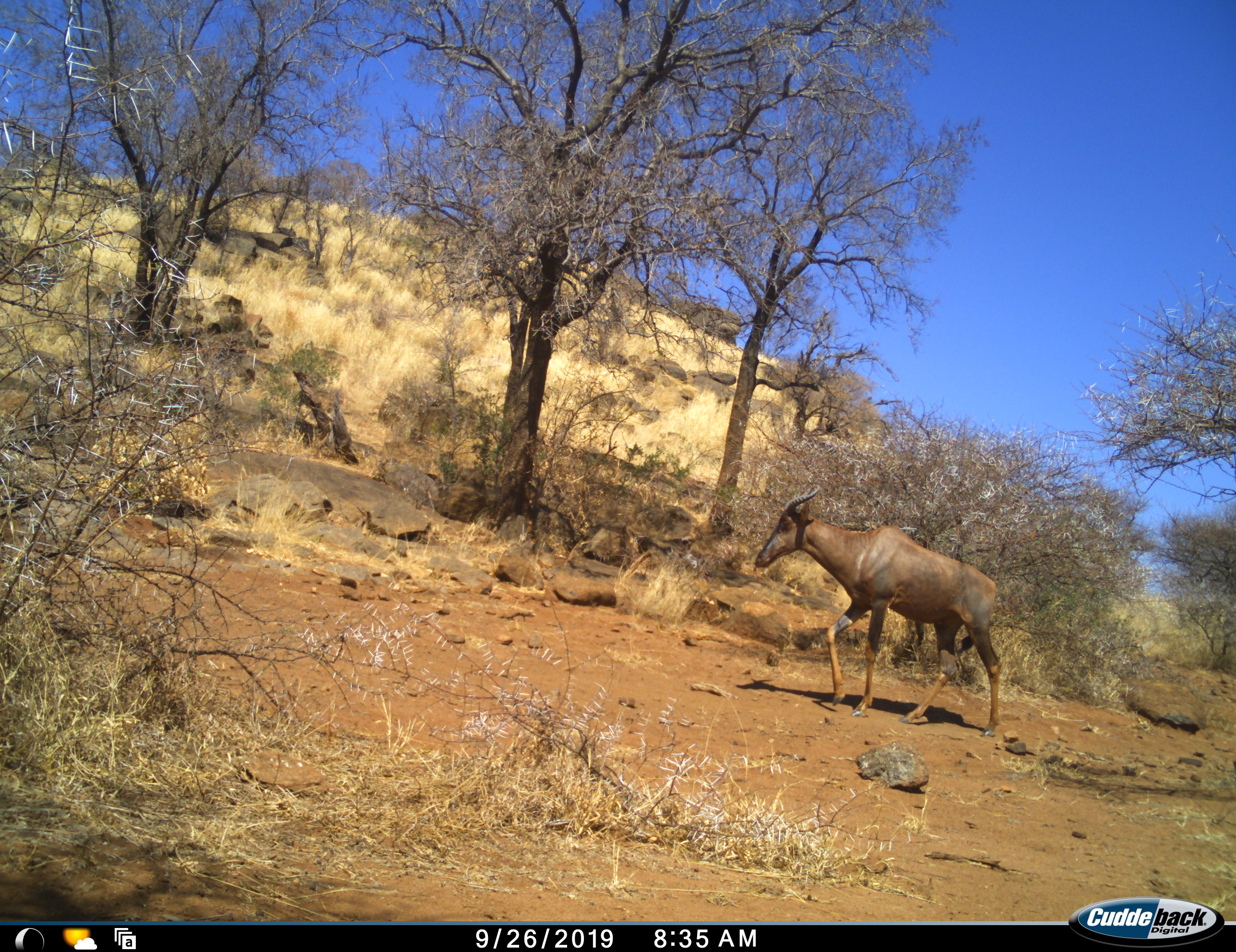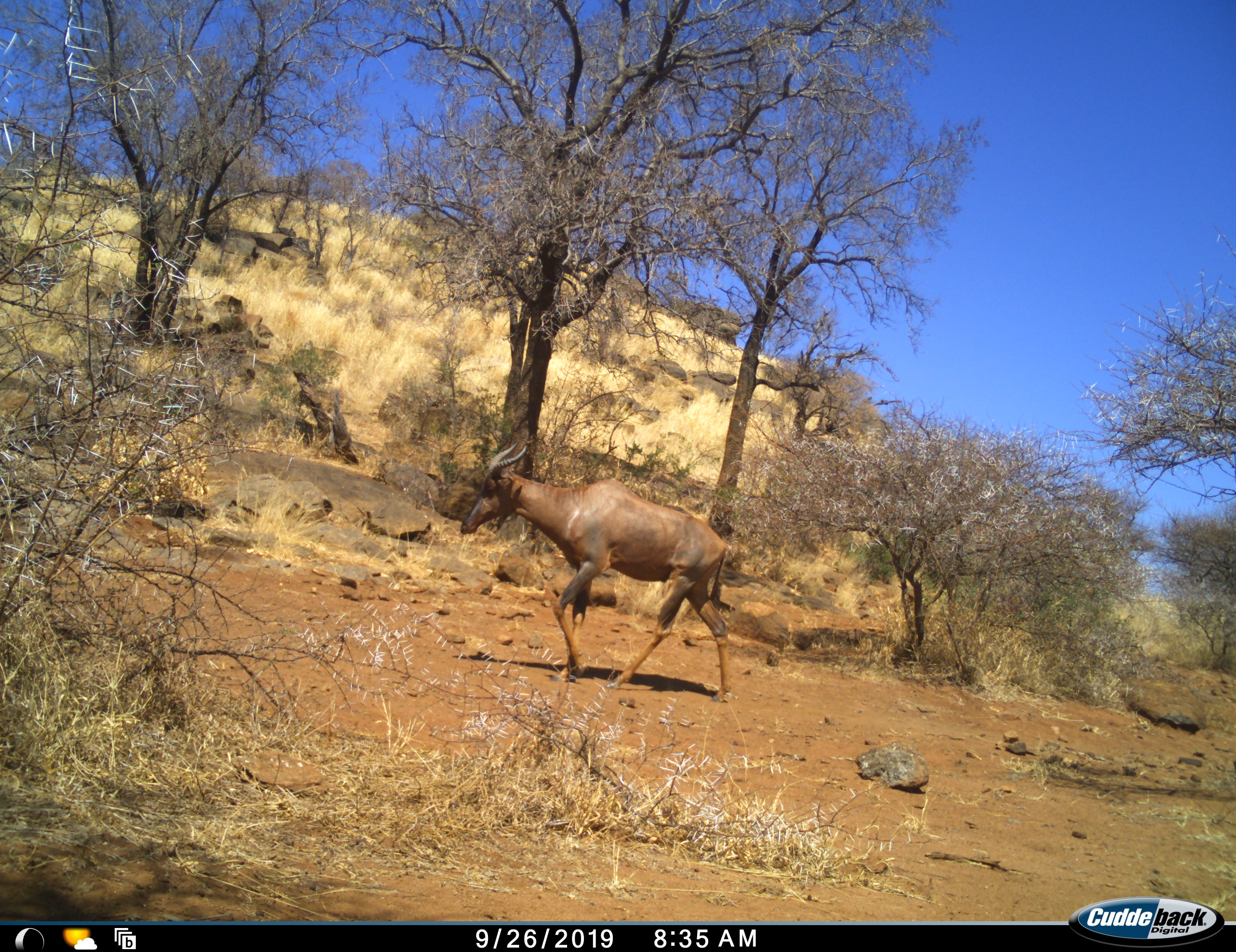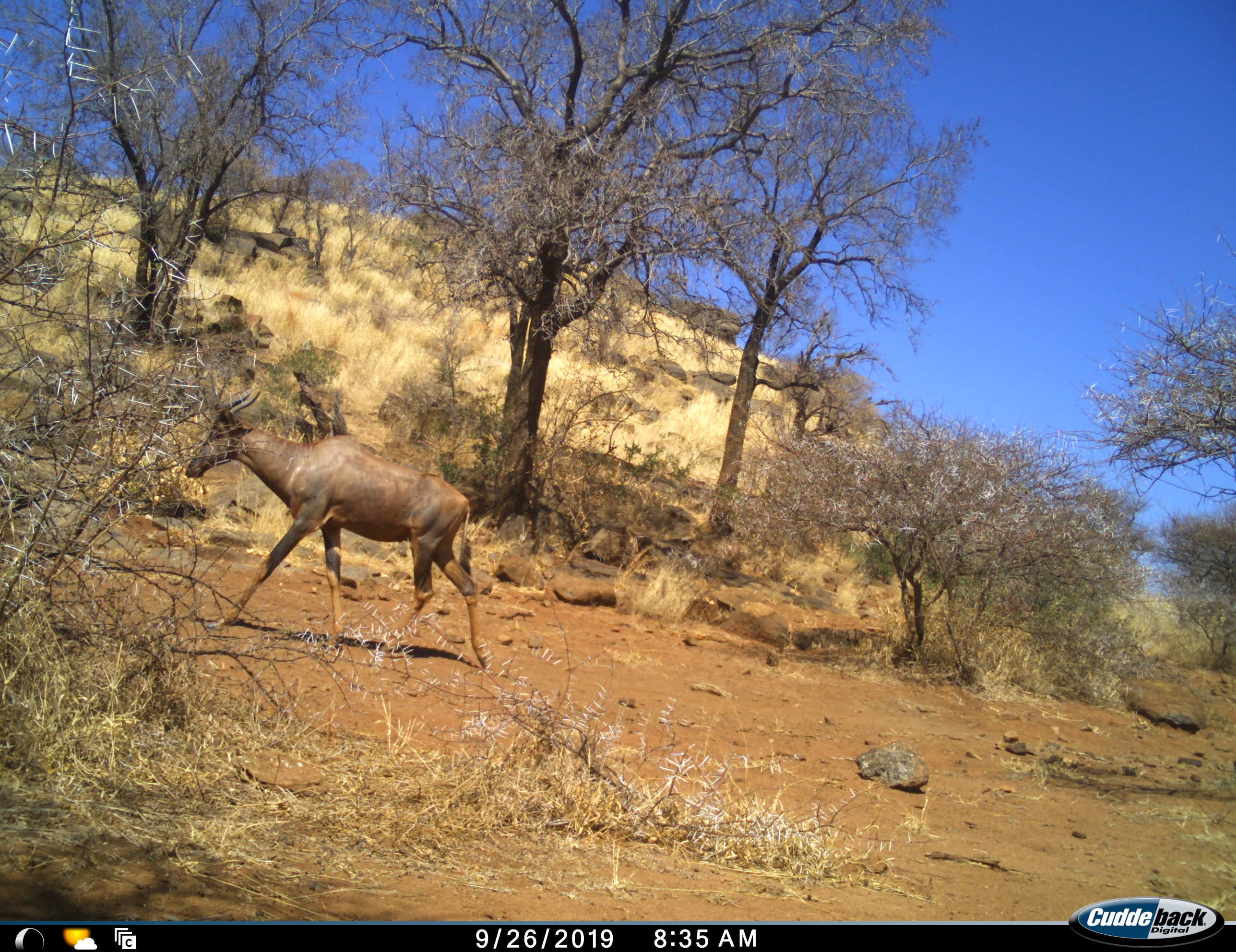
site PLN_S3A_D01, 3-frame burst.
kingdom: Animalia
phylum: Chordata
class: Mammalia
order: Artiodactyla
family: Bovidae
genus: Damaliscus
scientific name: Damaliscus lunatus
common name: tsessebe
Tsessebe (Damaliscus lunatus), count 1. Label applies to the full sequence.